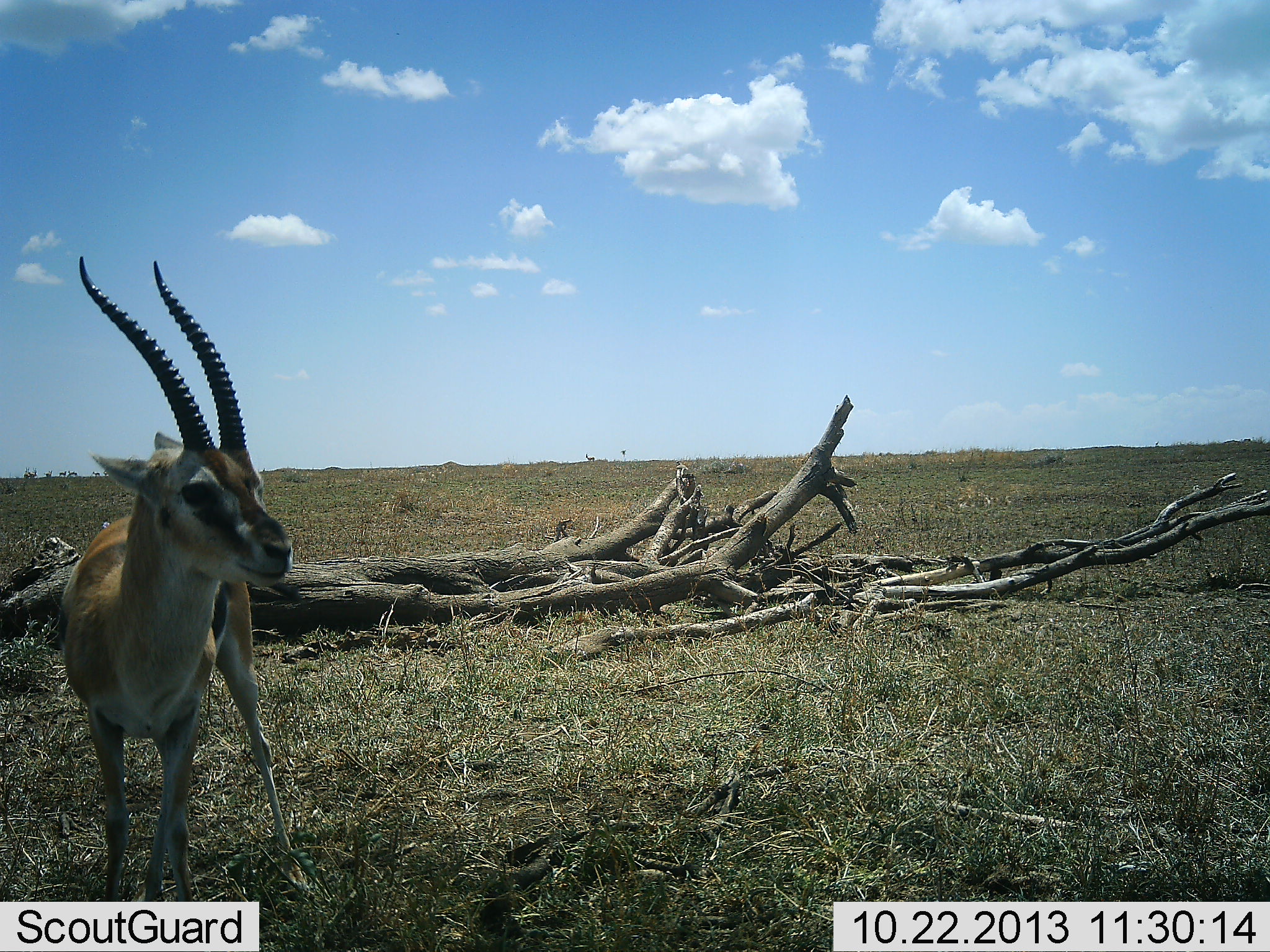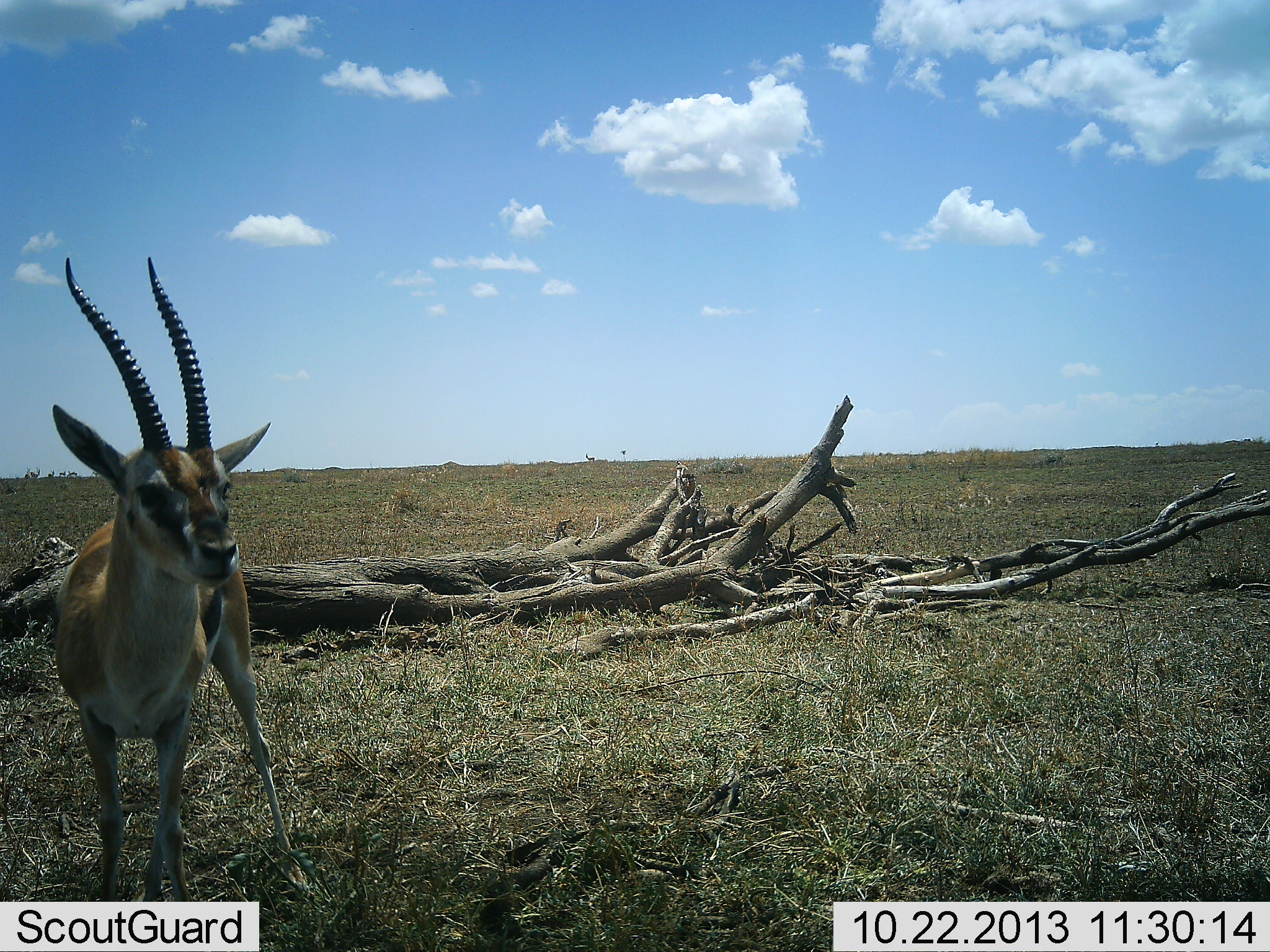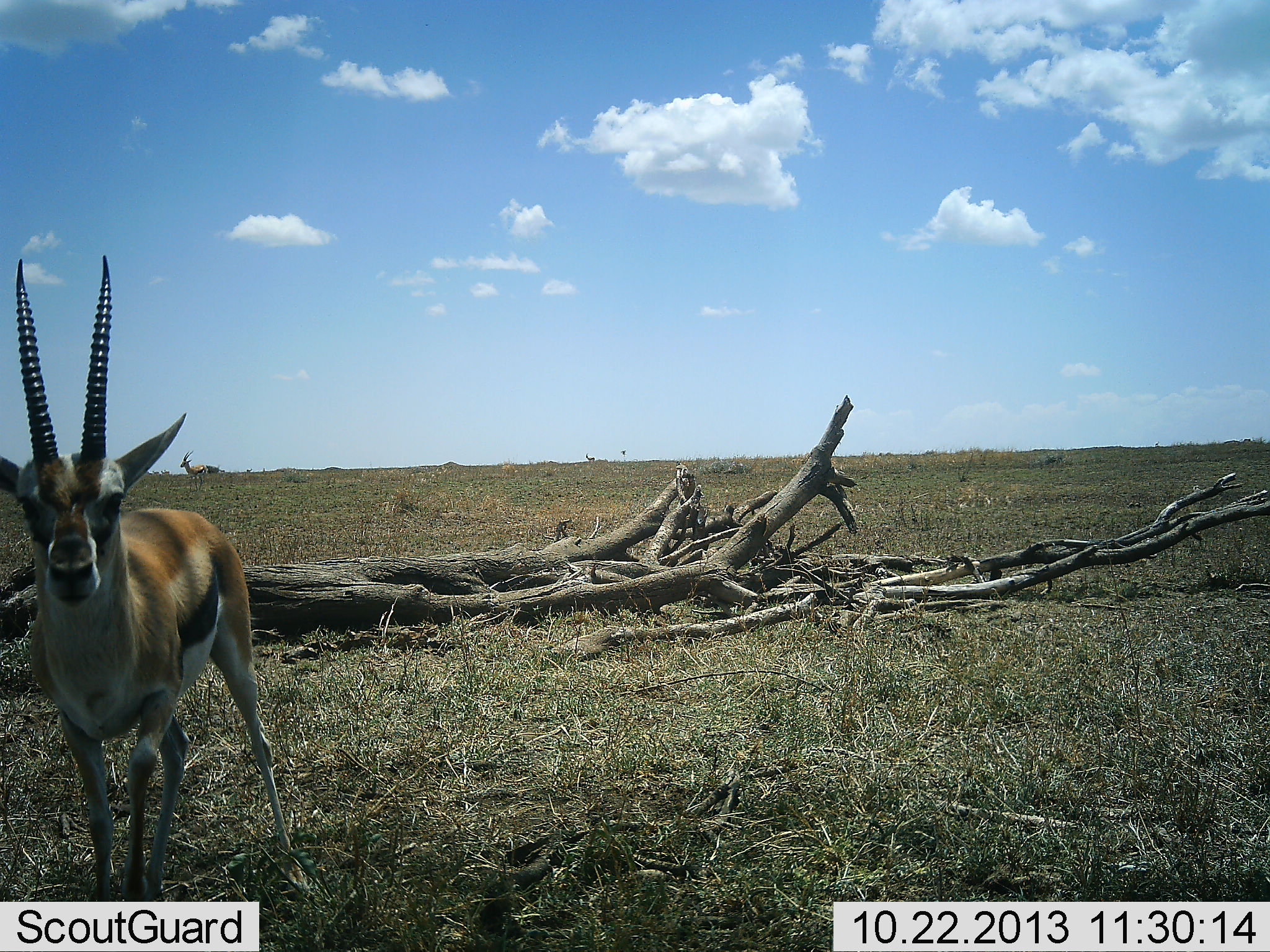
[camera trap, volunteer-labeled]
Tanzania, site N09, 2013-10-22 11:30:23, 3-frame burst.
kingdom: Animalia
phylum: Chordata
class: Mammalia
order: Artiodactyla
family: Bovidae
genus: Eudorcas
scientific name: Eudorcas thomsonii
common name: thomson's gazelle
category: gazellethomsons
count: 2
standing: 90%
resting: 0%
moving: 30%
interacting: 0%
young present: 0%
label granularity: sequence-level